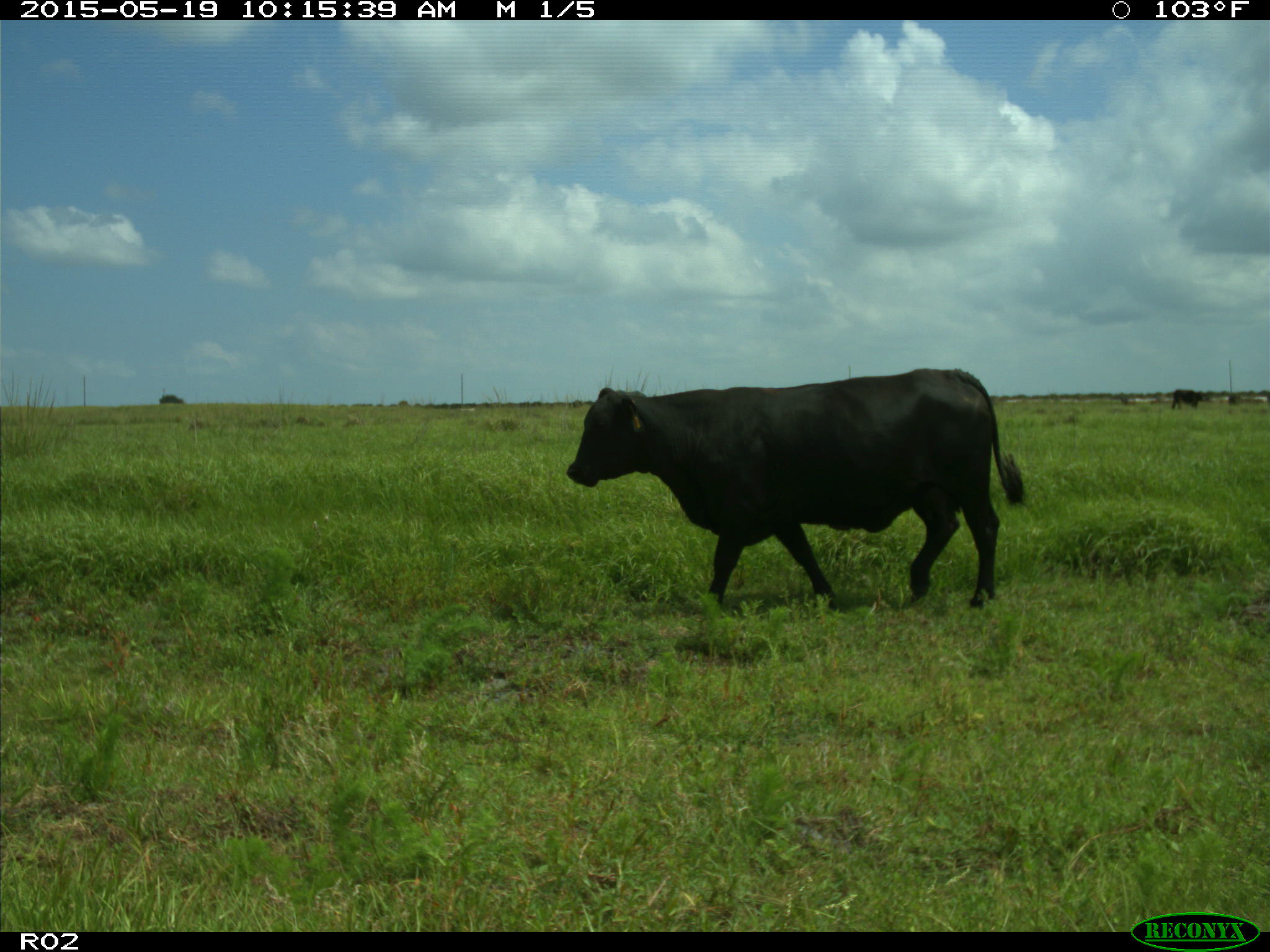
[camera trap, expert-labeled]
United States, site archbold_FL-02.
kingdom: Animalia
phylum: Chordata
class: Mammalia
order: Artiodactyla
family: Bovidae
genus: Bos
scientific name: Bos taurus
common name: domestic cow